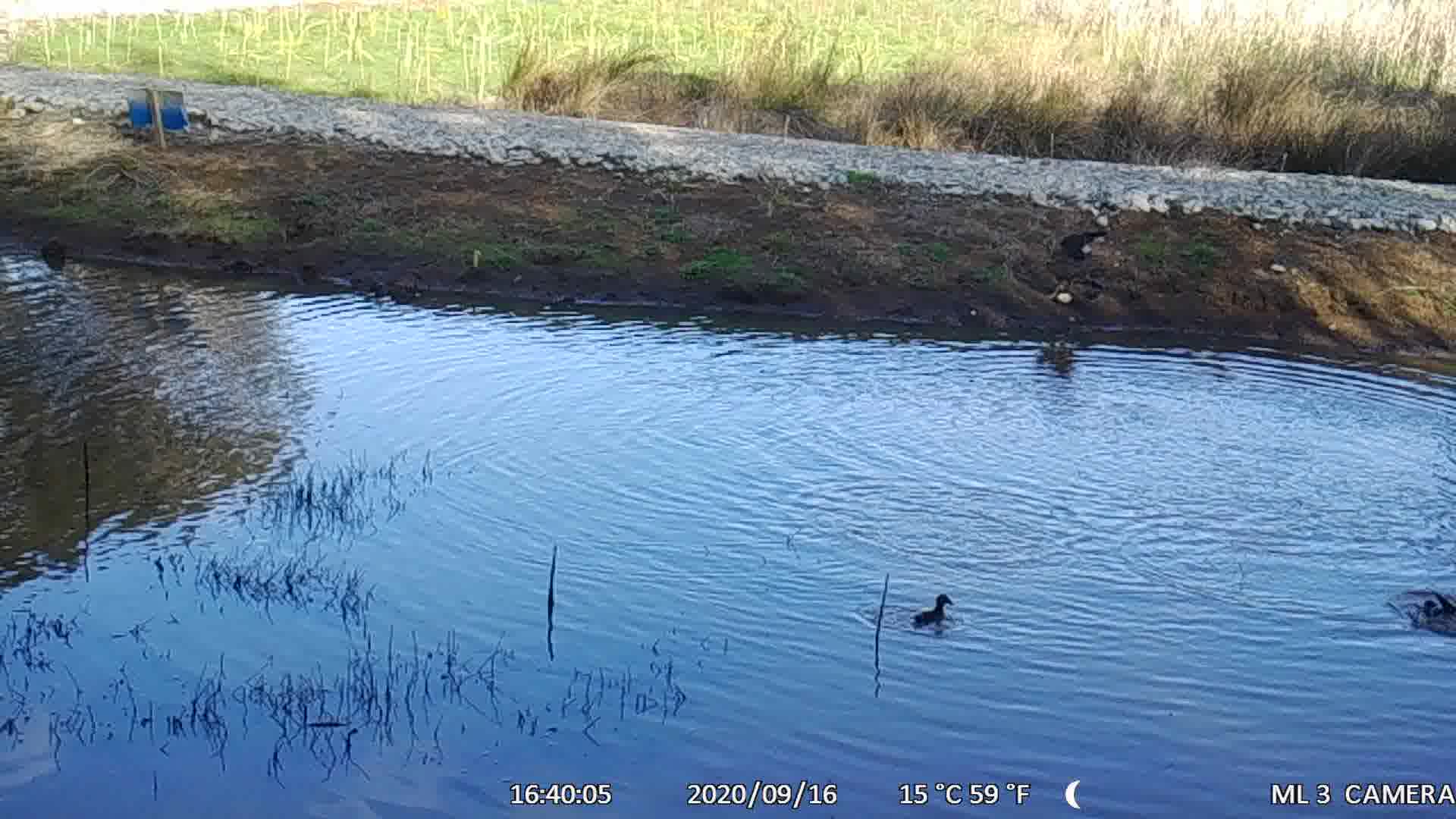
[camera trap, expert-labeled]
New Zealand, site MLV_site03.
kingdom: Animalia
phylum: Chordata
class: Aves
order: Anseriformes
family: Anatidae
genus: Anas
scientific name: Anas chlorotis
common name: brown teal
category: pateke